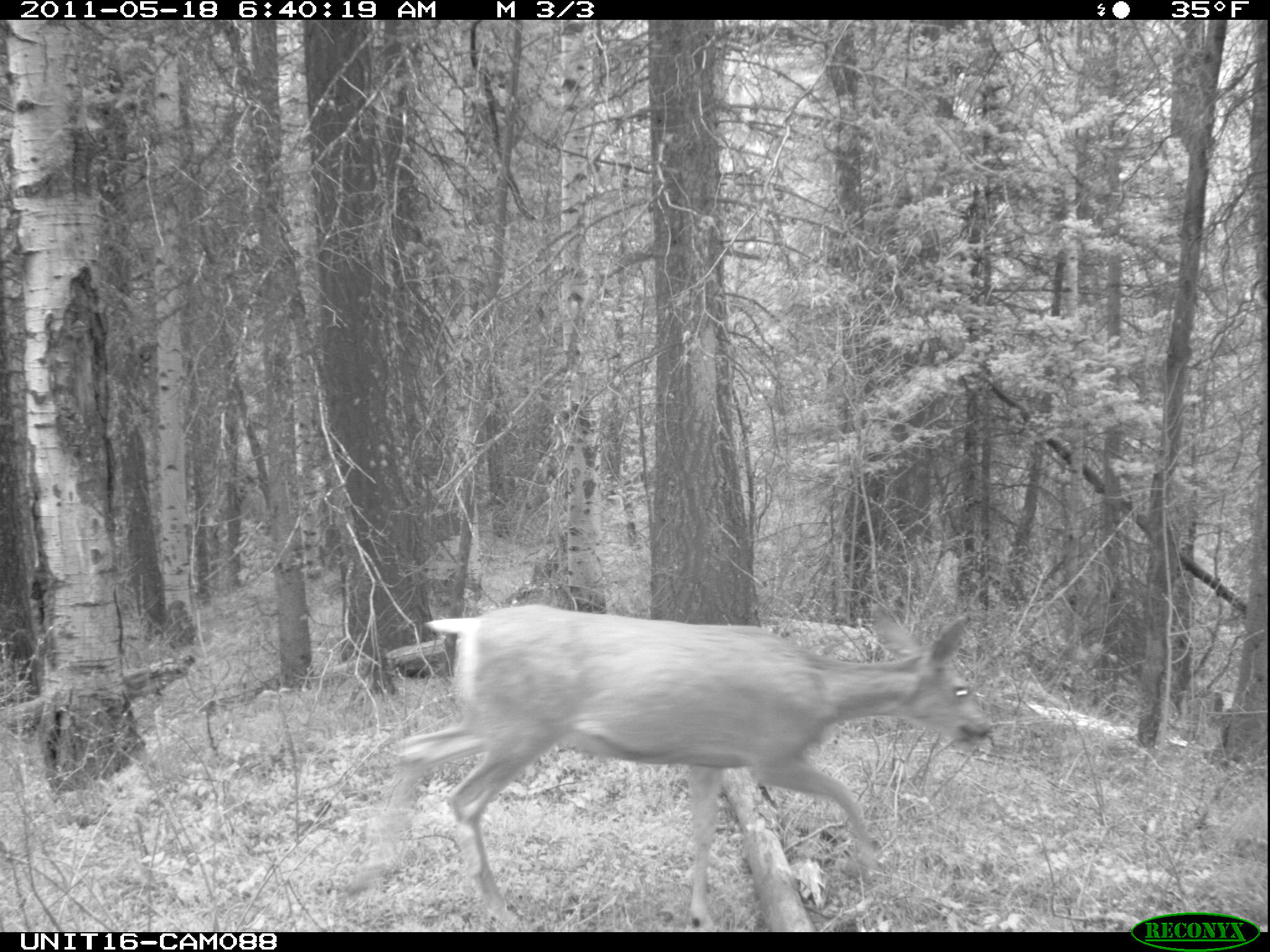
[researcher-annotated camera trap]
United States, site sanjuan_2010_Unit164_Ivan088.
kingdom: Animalia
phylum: Chordata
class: Mammalia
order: Artiodactyla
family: Cervidae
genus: Odocoileus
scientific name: Odocoileus hemionus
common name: mule deer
Odocoileus hemionus (mule deer).